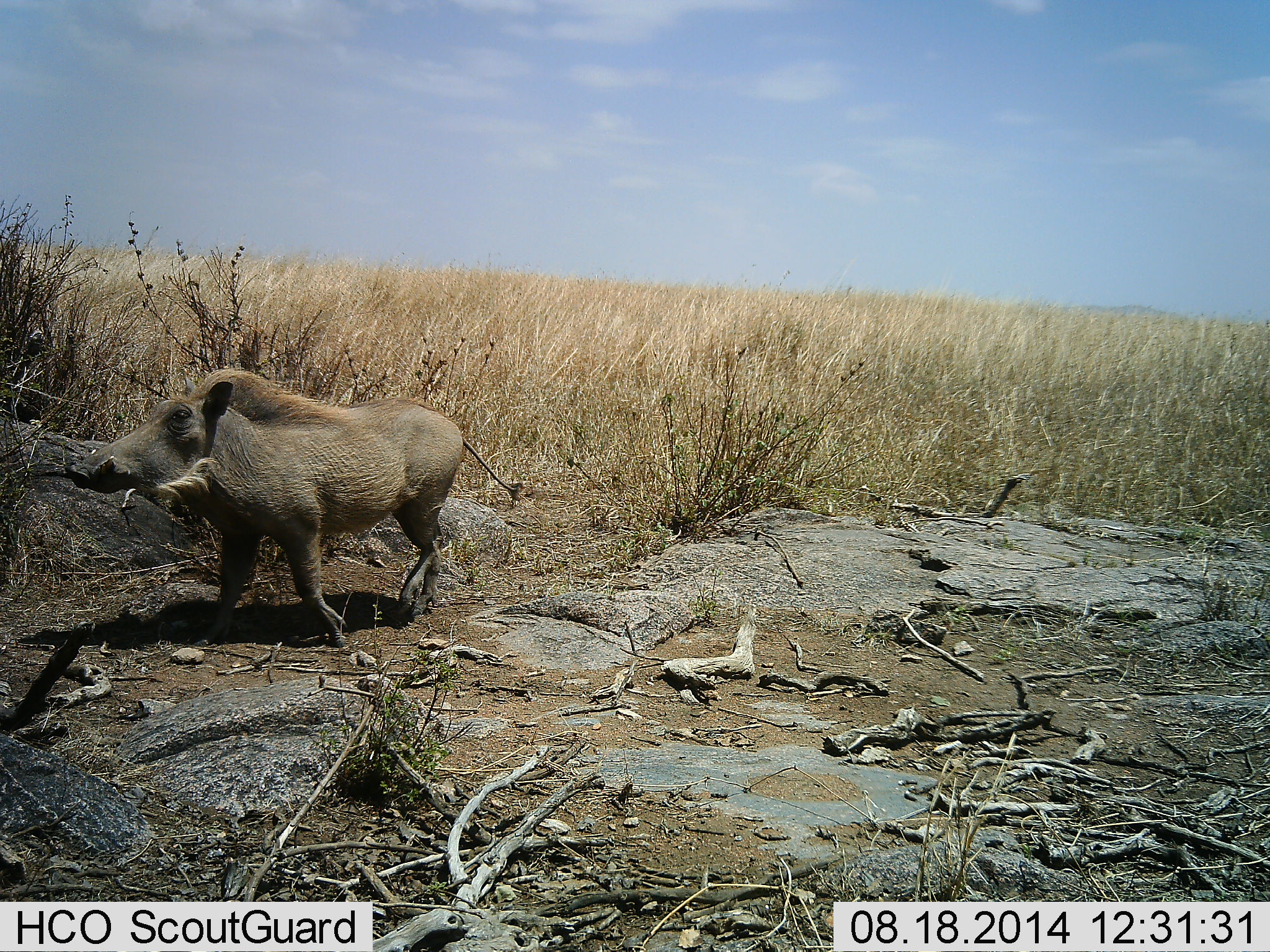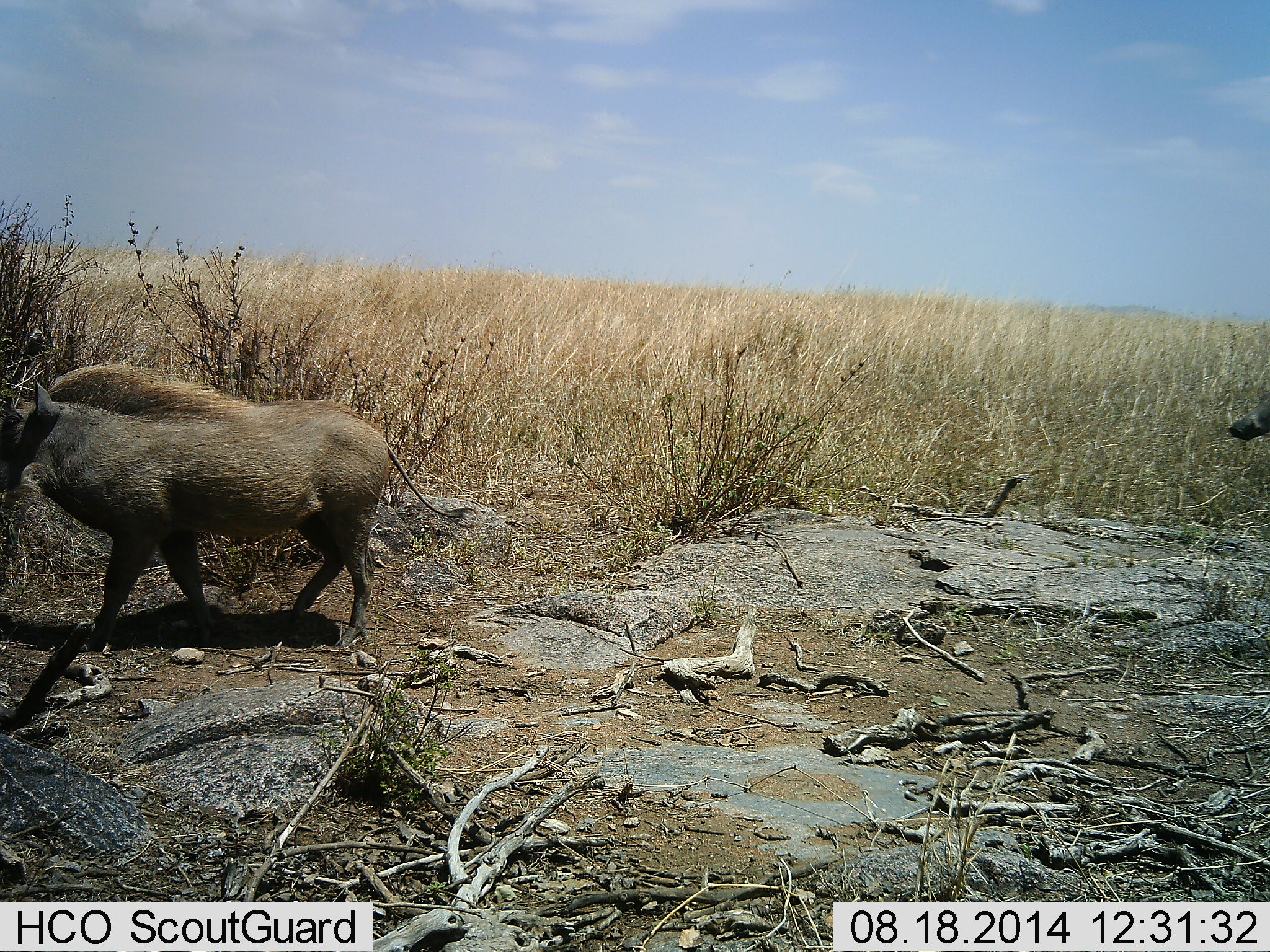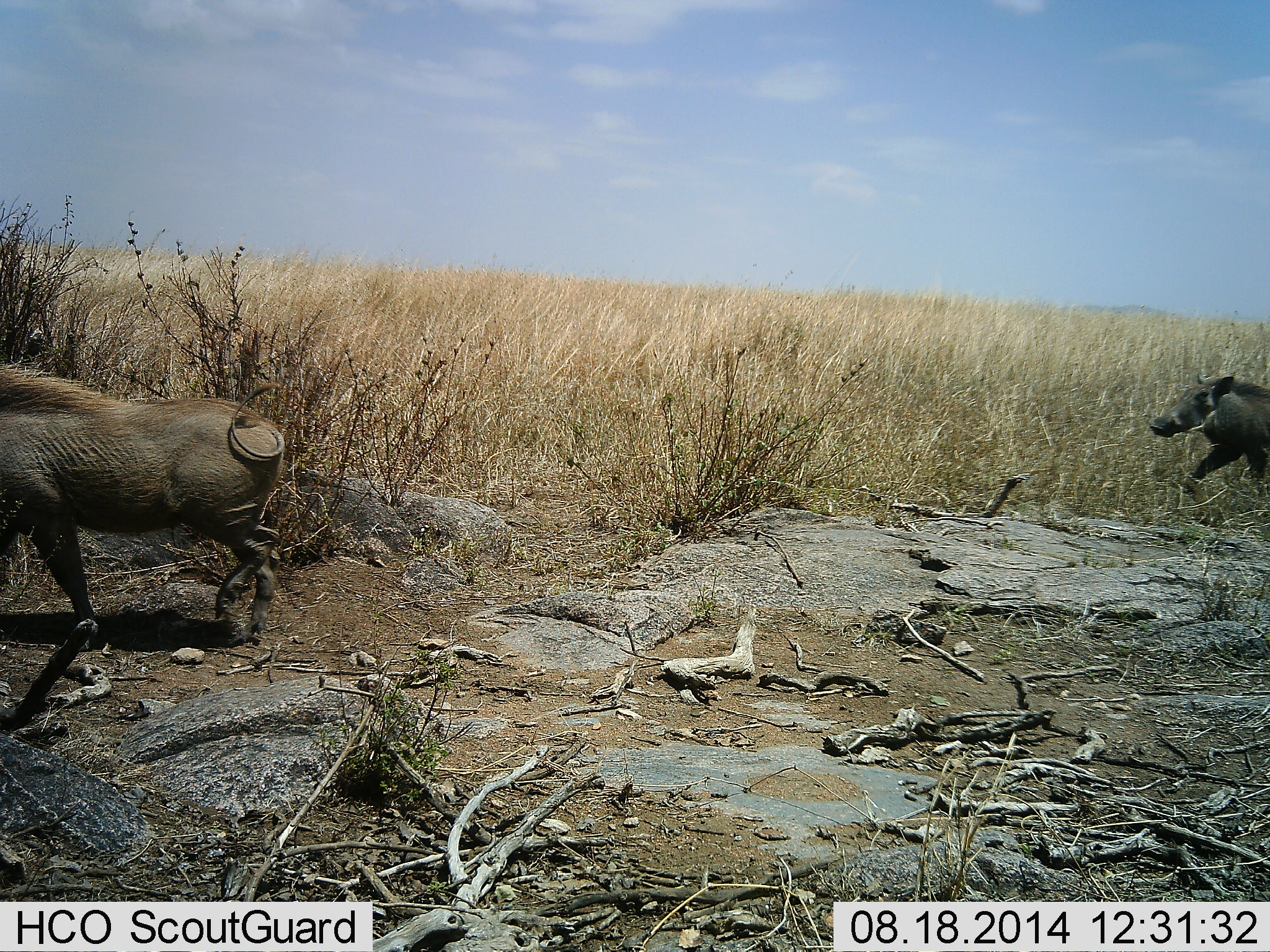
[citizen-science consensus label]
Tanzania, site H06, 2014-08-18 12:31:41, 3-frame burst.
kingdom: Animalia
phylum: Chordata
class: Mammalia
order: Artiodactyla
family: Suidae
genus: Phacochoerus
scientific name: Phacochoerus africanus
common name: warthog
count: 2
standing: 0%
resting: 0%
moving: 100%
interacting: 0%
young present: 0%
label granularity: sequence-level